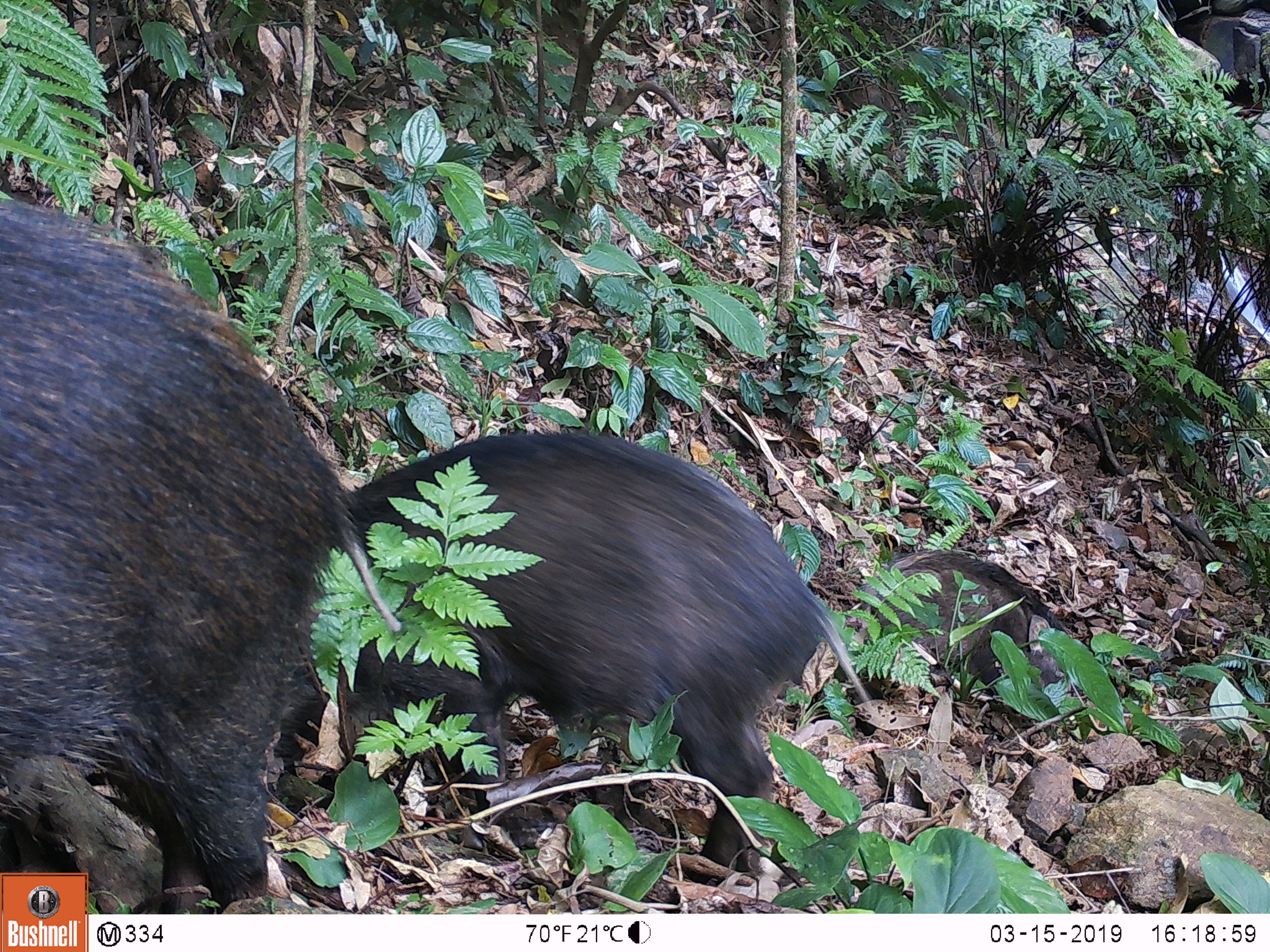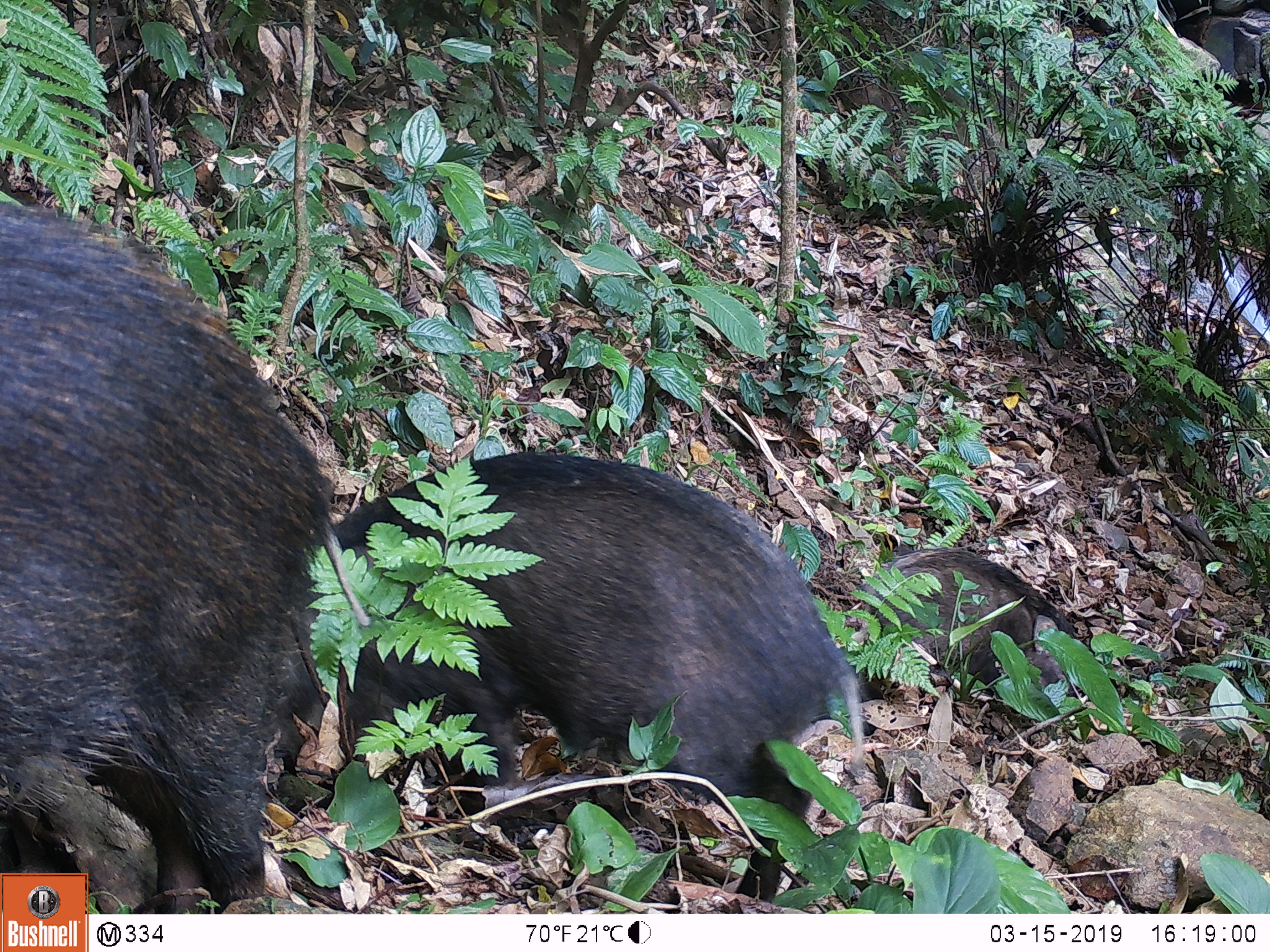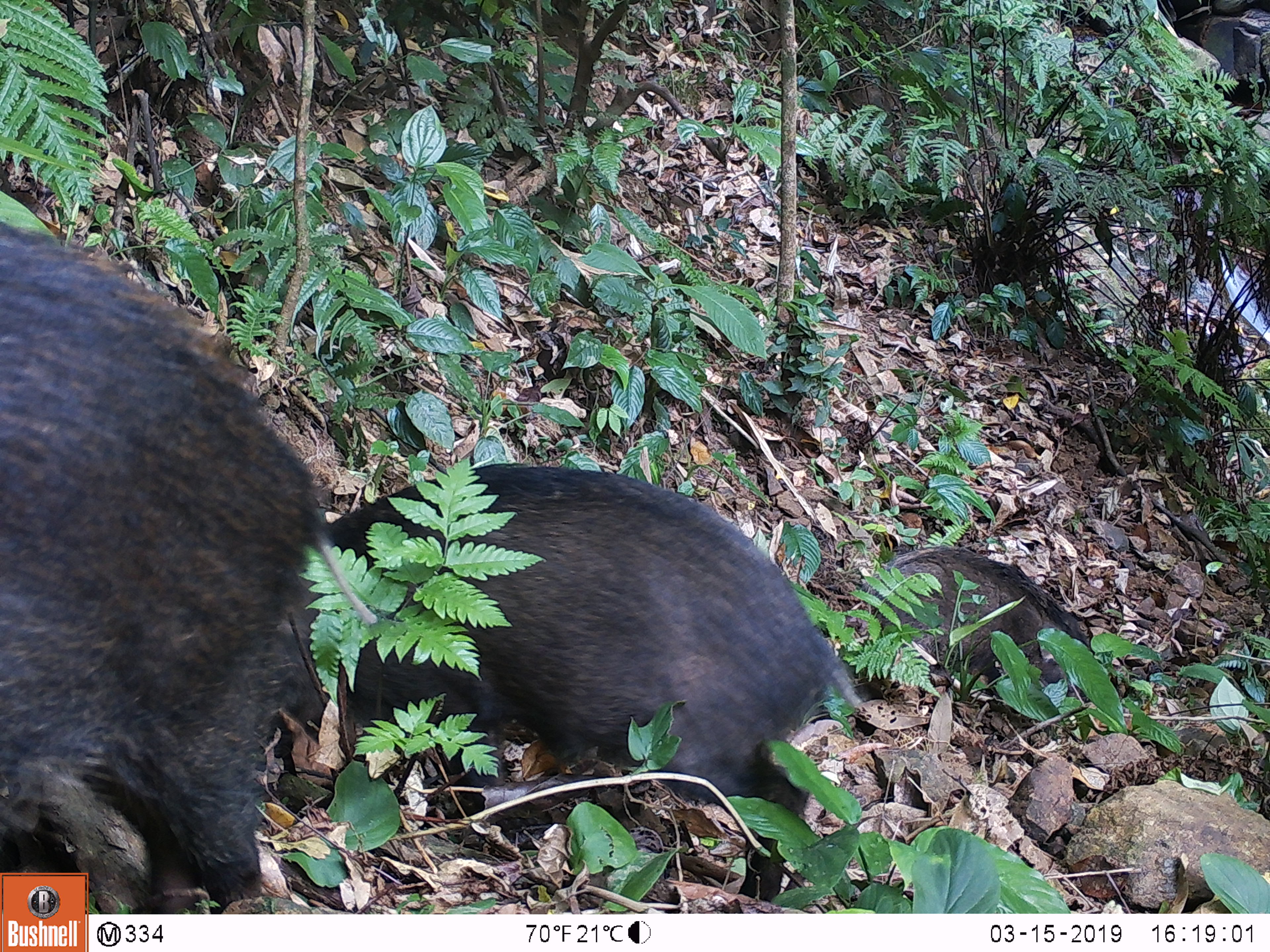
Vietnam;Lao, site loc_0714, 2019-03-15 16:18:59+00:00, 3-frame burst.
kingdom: Animalia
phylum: Chordata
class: Mammalia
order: Artiodactyla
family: Suidae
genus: Sus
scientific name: Sus scrofa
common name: eurasian wild pig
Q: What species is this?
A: Eurasian wild pig (Sus scrofa).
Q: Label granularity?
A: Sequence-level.